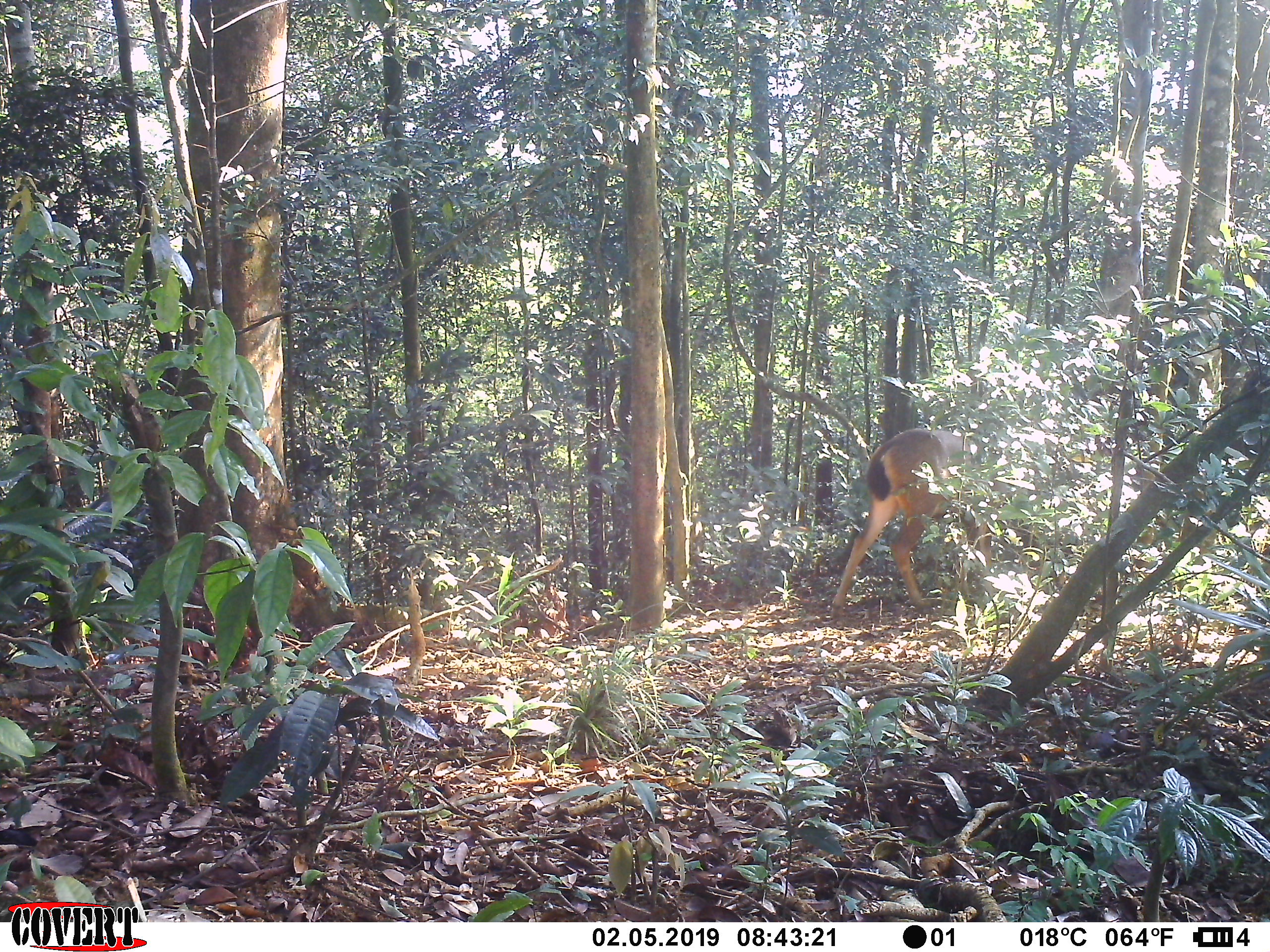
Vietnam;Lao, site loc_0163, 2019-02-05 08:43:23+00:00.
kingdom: Animalia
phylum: Chordata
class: Mammalia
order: Artiodactyla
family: Cervidae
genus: Rusa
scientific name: Rusa unicolor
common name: sambar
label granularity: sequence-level